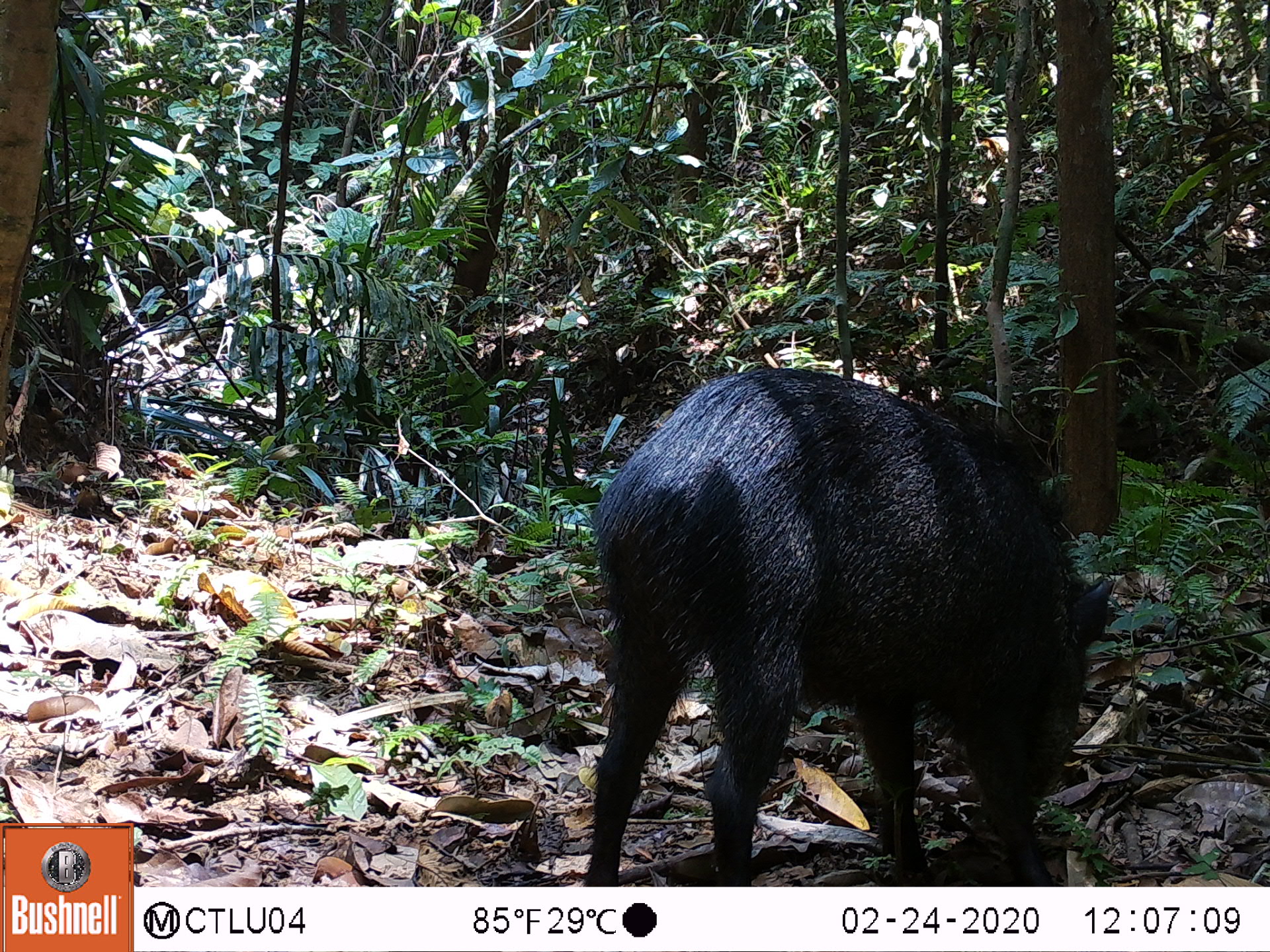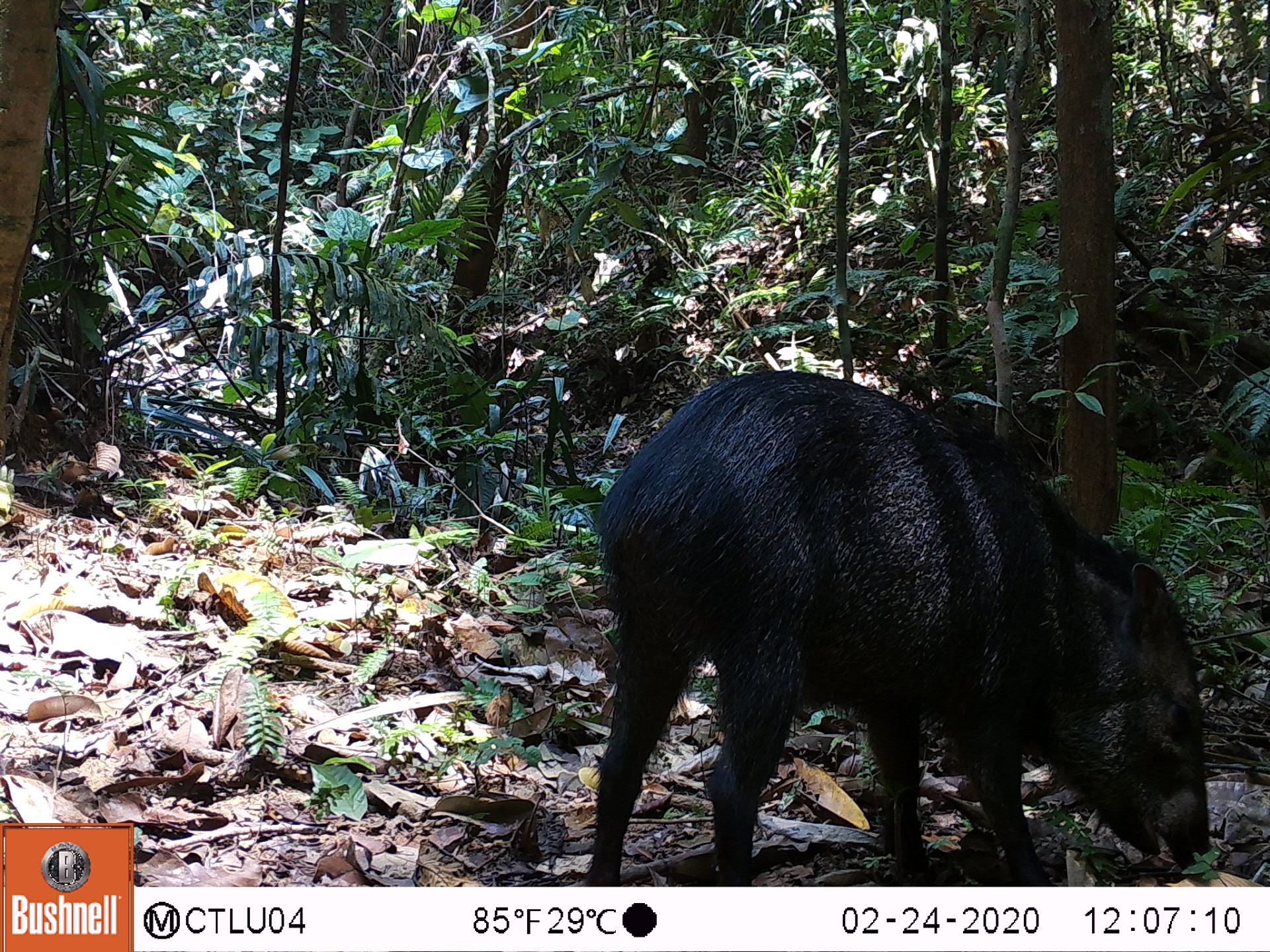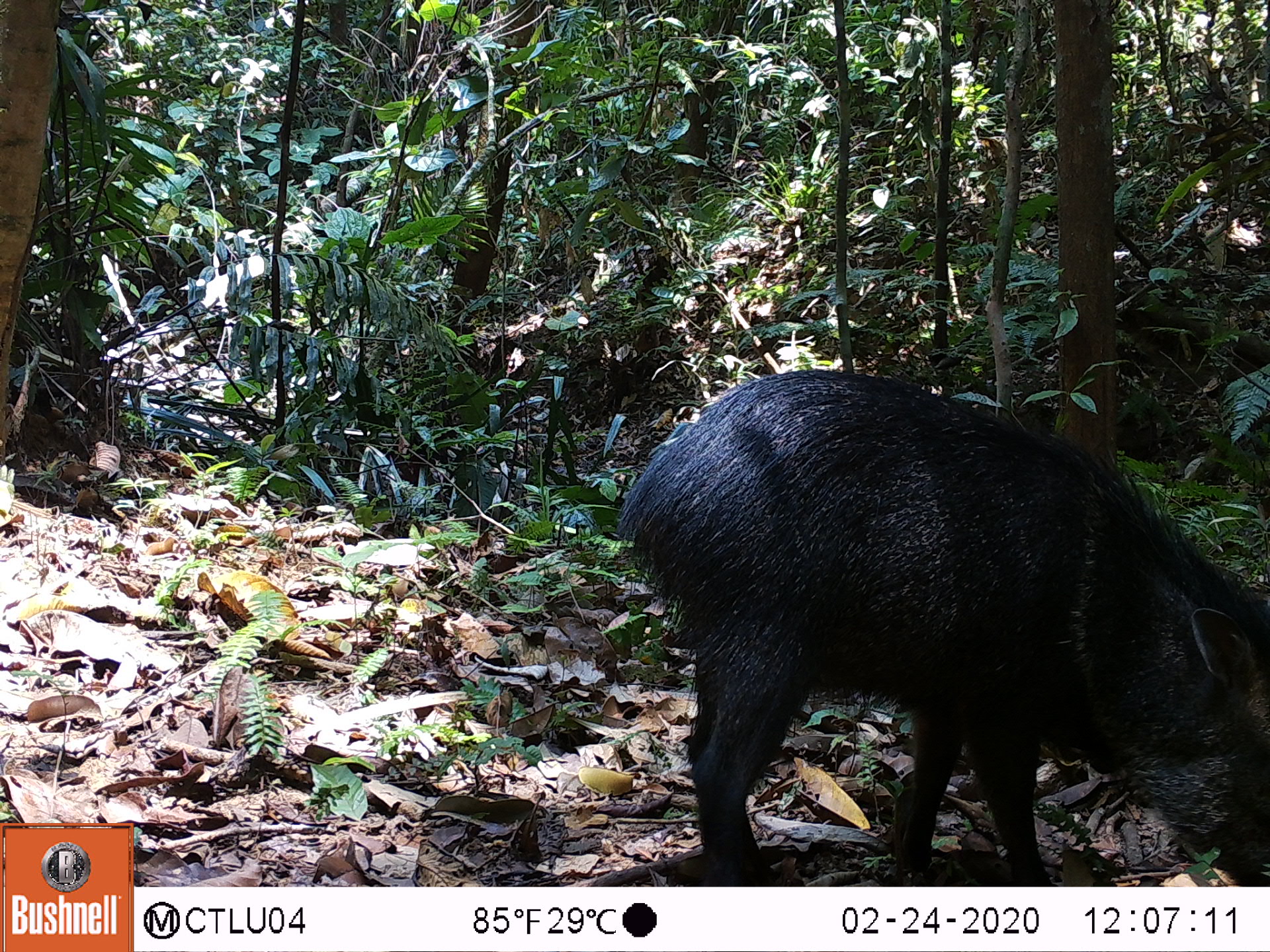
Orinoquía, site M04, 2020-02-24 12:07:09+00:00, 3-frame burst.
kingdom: Animalia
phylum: Chordata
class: Mammalia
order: Artiodactyla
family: Tayassuidae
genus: Pecari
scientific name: Pecari tajacu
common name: collared peccary